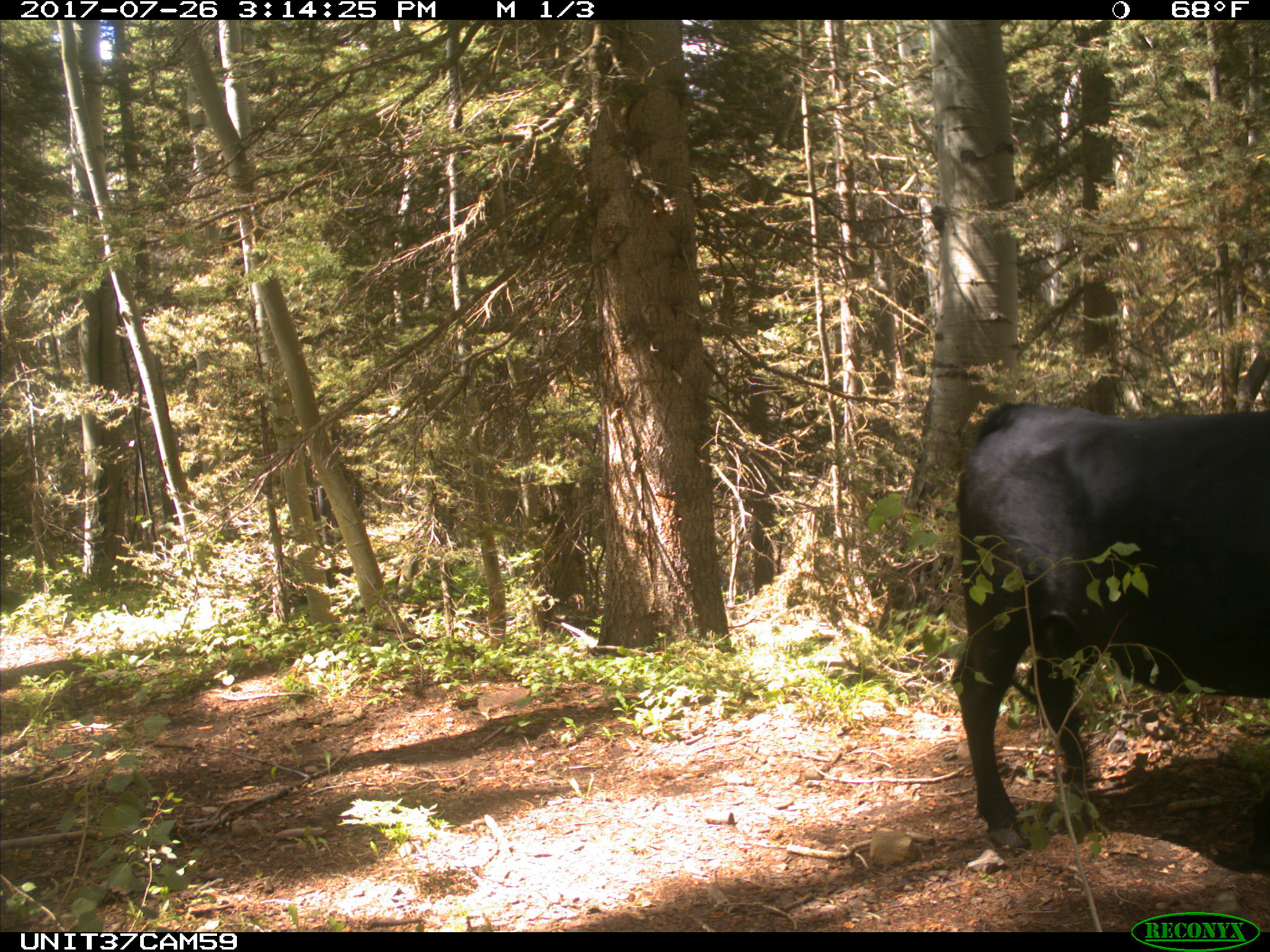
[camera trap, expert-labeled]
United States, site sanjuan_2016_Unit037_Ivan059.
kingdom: Animalia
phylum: Chordata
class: Mammalia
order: Artiodactyla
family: Bovidae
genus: Bos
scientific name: Bos taurus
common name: domestic cow